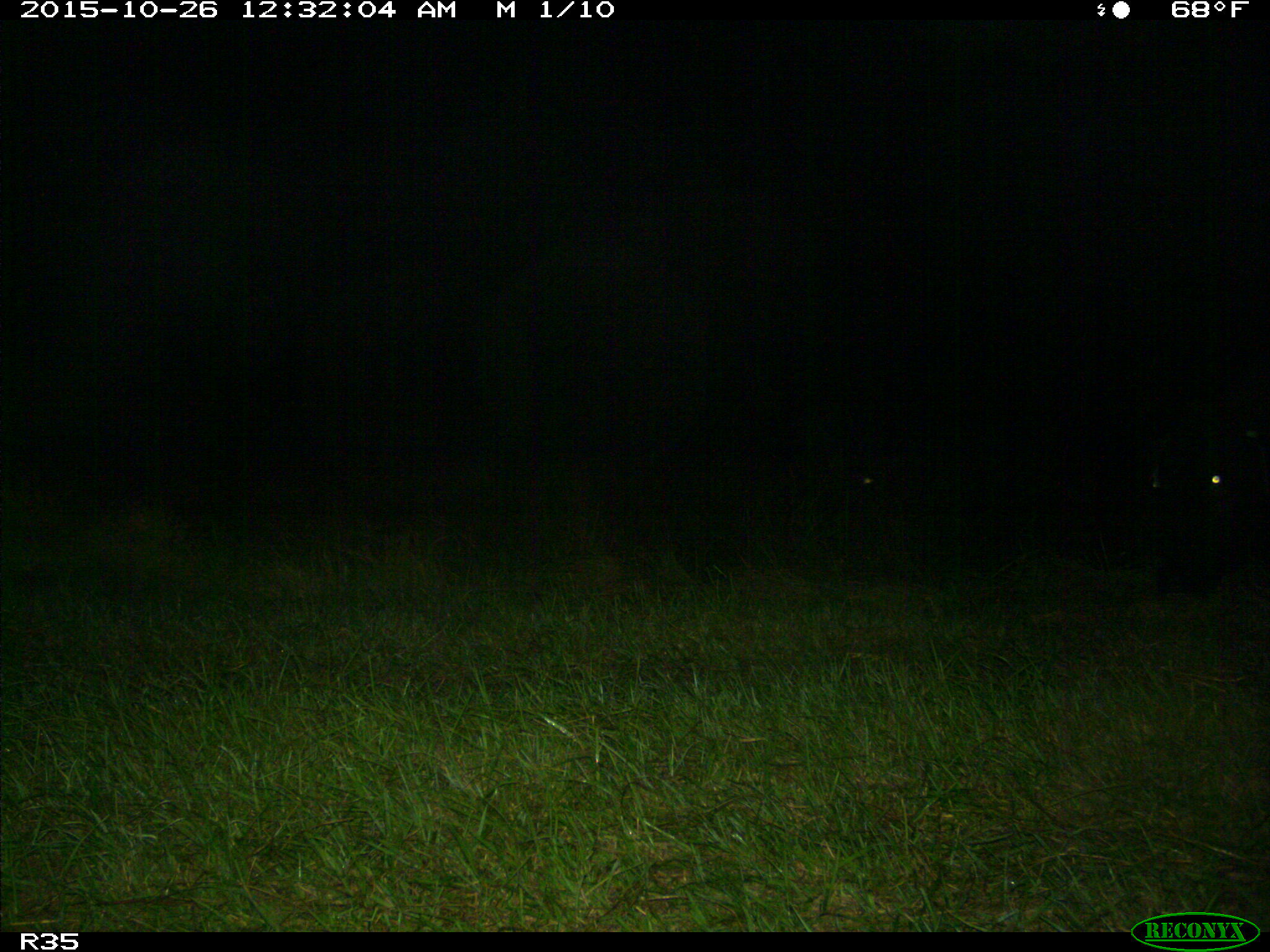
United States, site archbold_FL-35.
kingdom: Animalia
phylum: Chordata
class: Mammalia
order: Artiodactyla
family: Bovidae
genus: Bos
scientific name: Bos taurus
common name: domestic cow